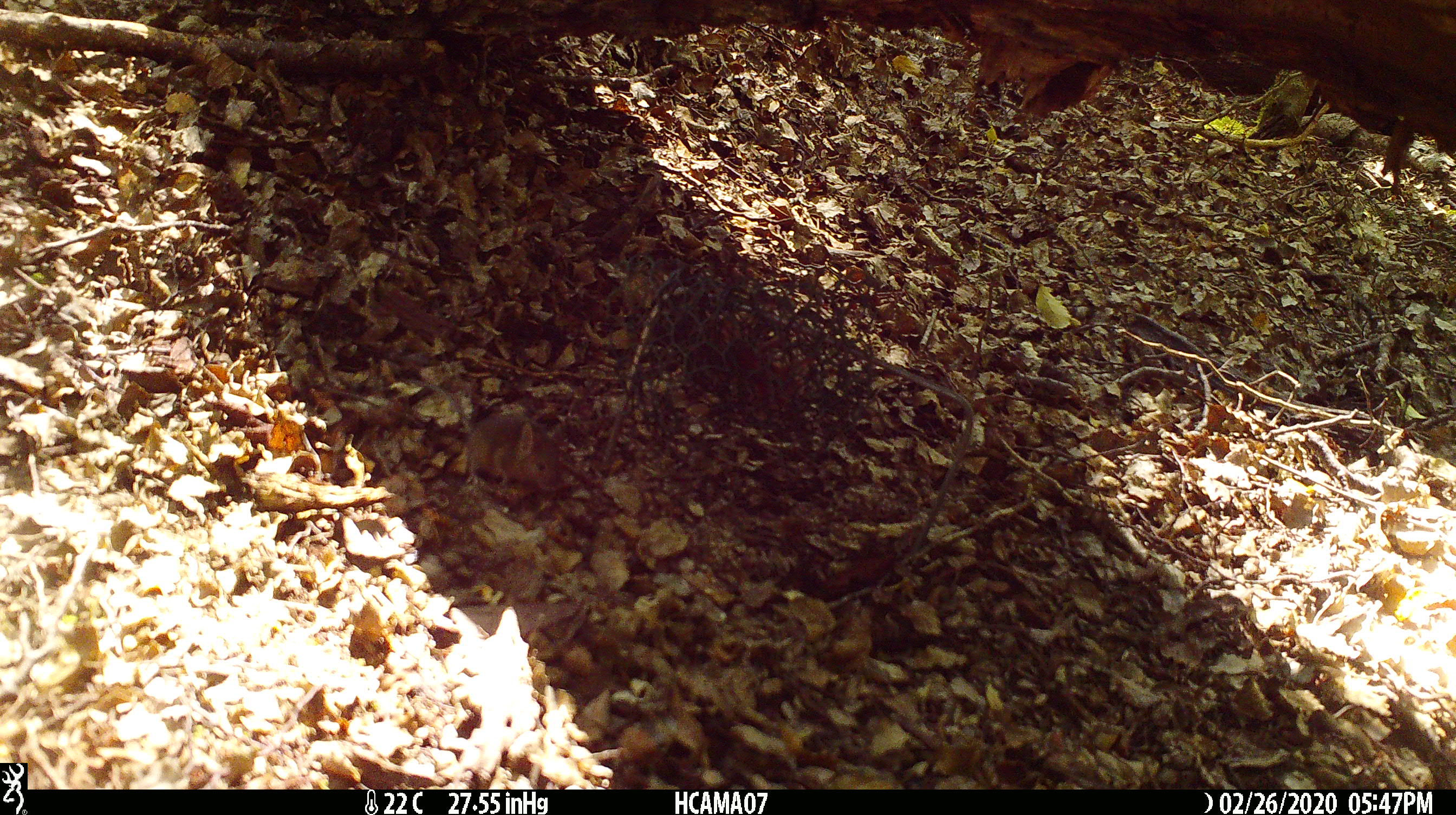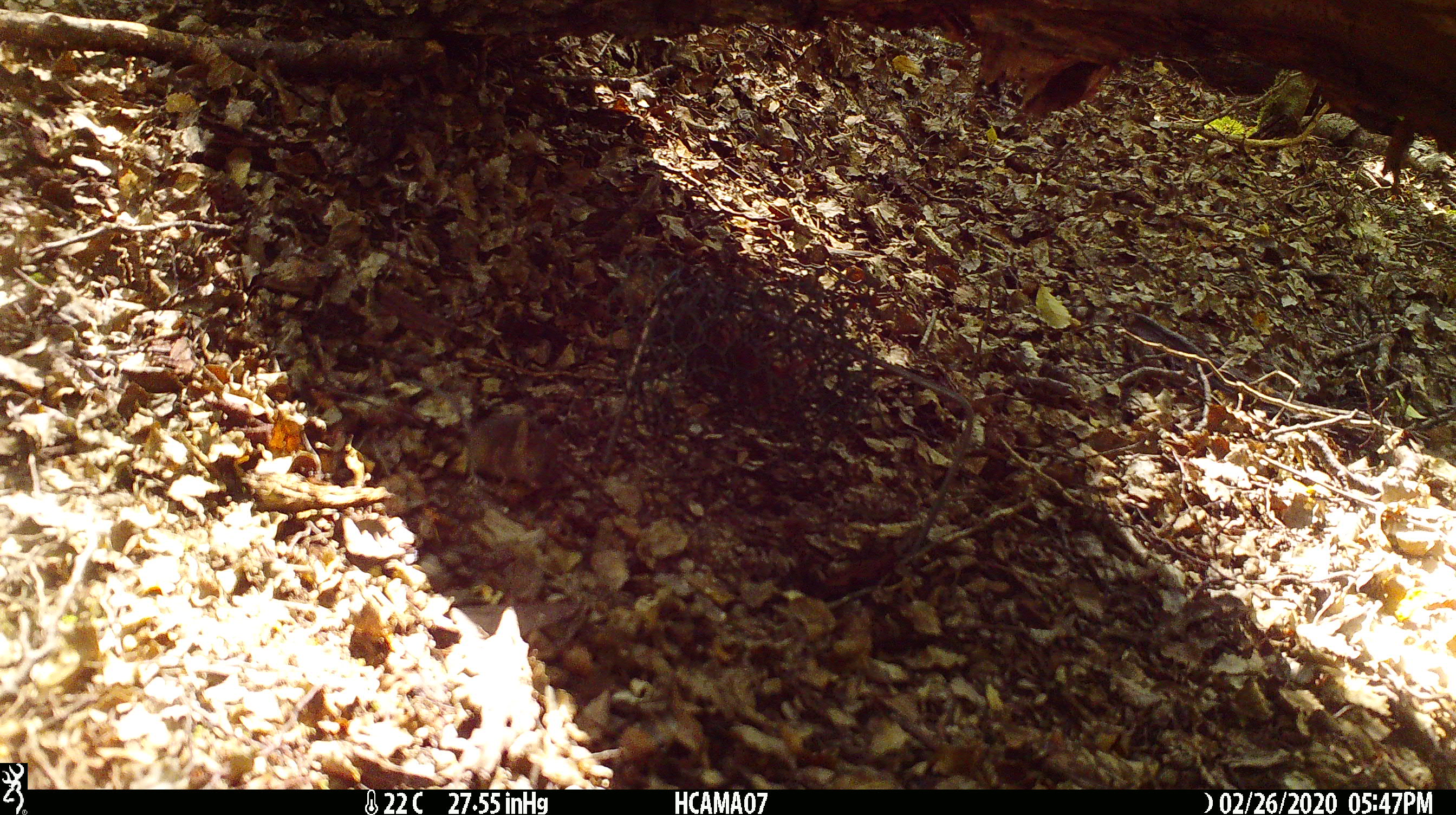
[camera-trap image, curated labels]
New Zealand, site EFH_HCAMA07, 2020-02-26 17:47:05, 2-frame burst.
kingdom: Animalia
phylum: Chordata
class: Mammalia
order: Rodentia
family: Muridae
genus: Mus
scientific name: Mus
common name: mouse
Mouse (Mus).